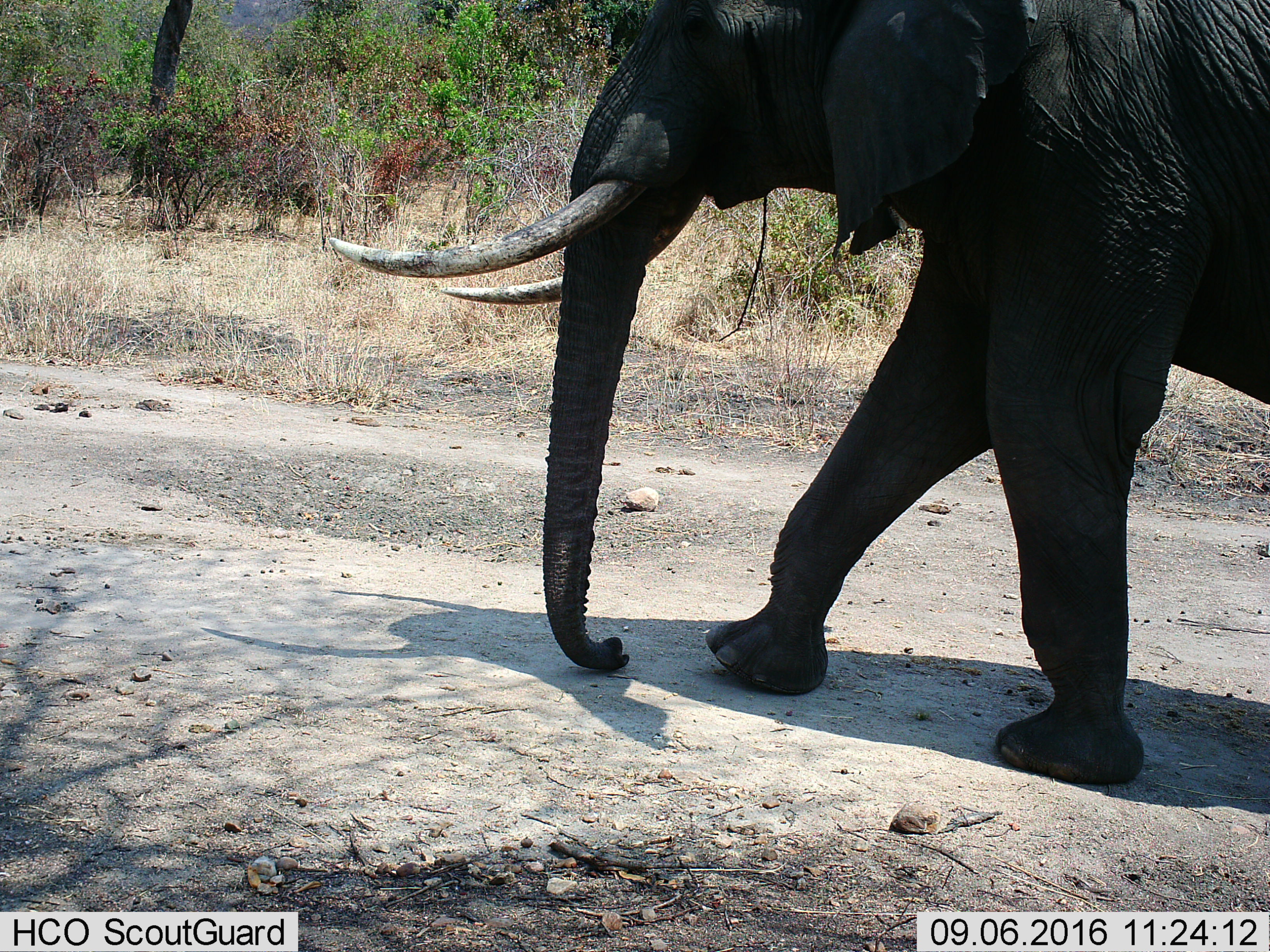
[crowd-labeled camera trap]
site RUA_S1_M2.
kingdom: Animalia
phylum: Chordata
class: Mammalia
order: Proboscidea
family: Elephantidae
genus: Loxodonta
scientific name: Loxodonta africana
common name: african bush elephant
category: elephant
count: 1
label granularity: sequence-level